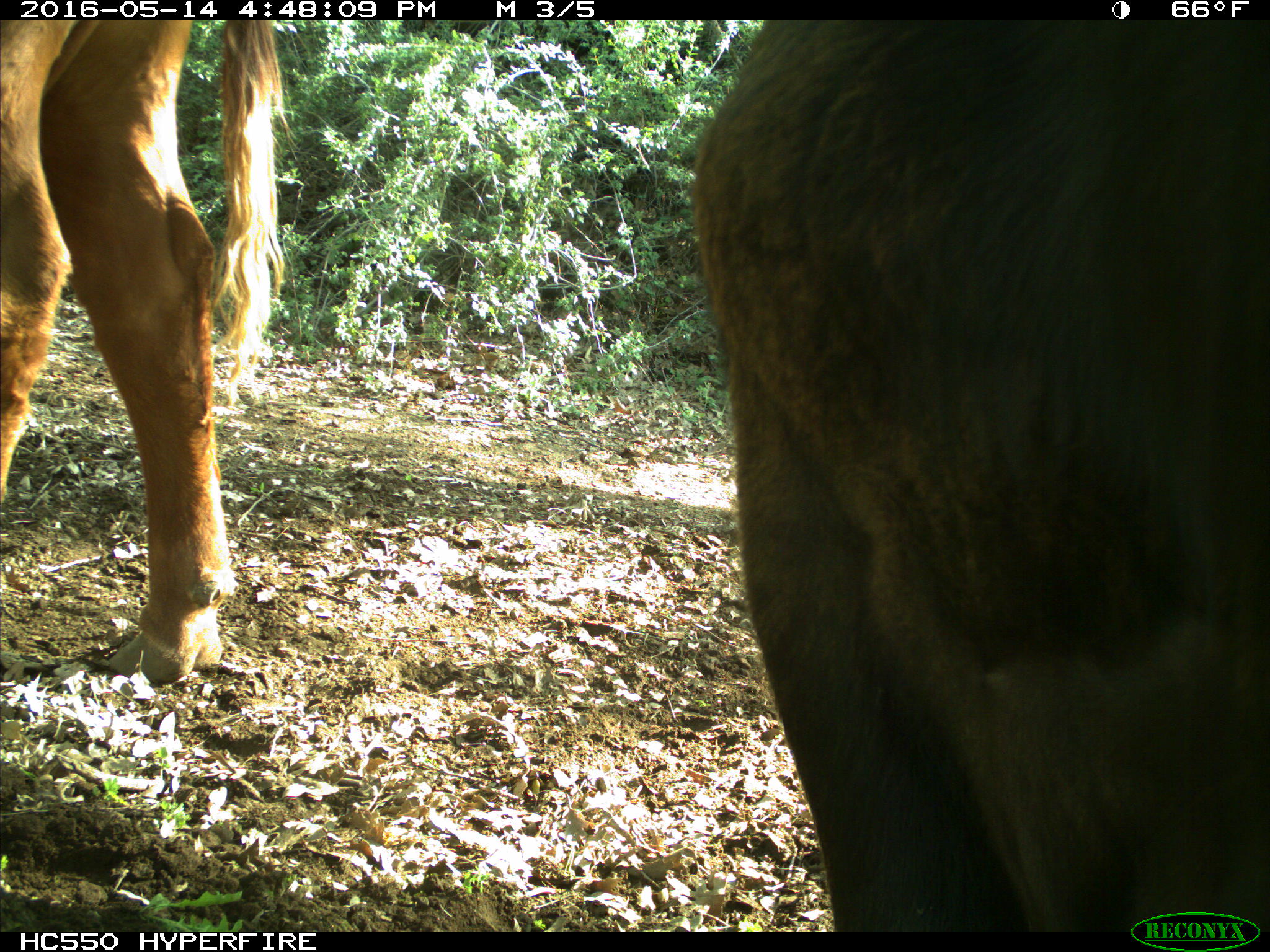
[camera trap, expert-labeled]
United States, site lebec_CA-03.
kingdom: Animalia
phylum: Chordata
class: Mammalia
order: Artiodactyla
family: Bovidae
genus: Bos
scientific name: Bos taurus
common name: domestic cow